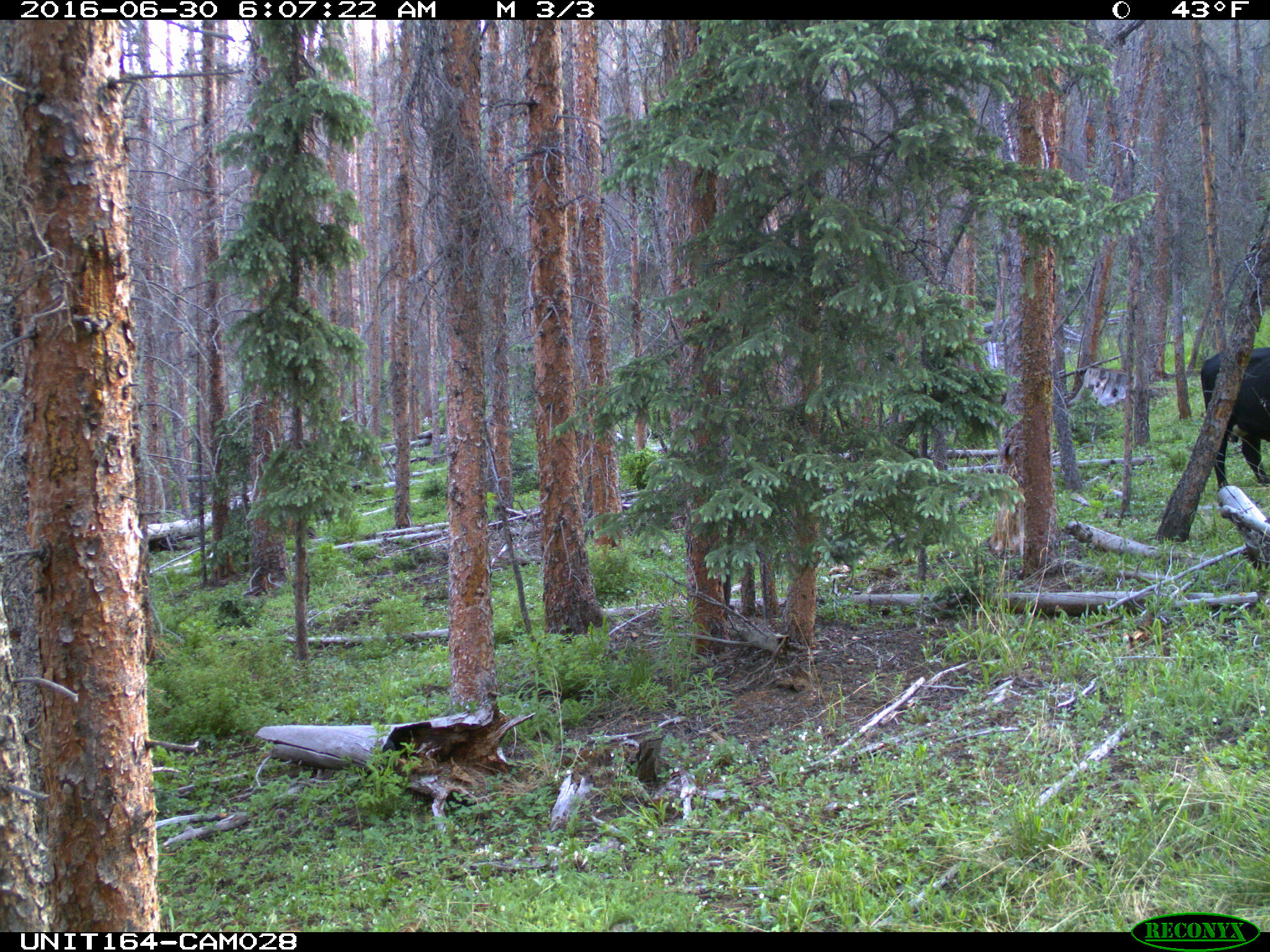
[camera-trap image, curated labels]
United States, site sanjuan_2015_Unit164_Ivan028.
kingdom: Animalia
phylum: Chordata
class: Mammalia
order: Artiodactyla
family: Bovidae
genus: Bos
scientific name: Bos taurus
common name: domestic cow